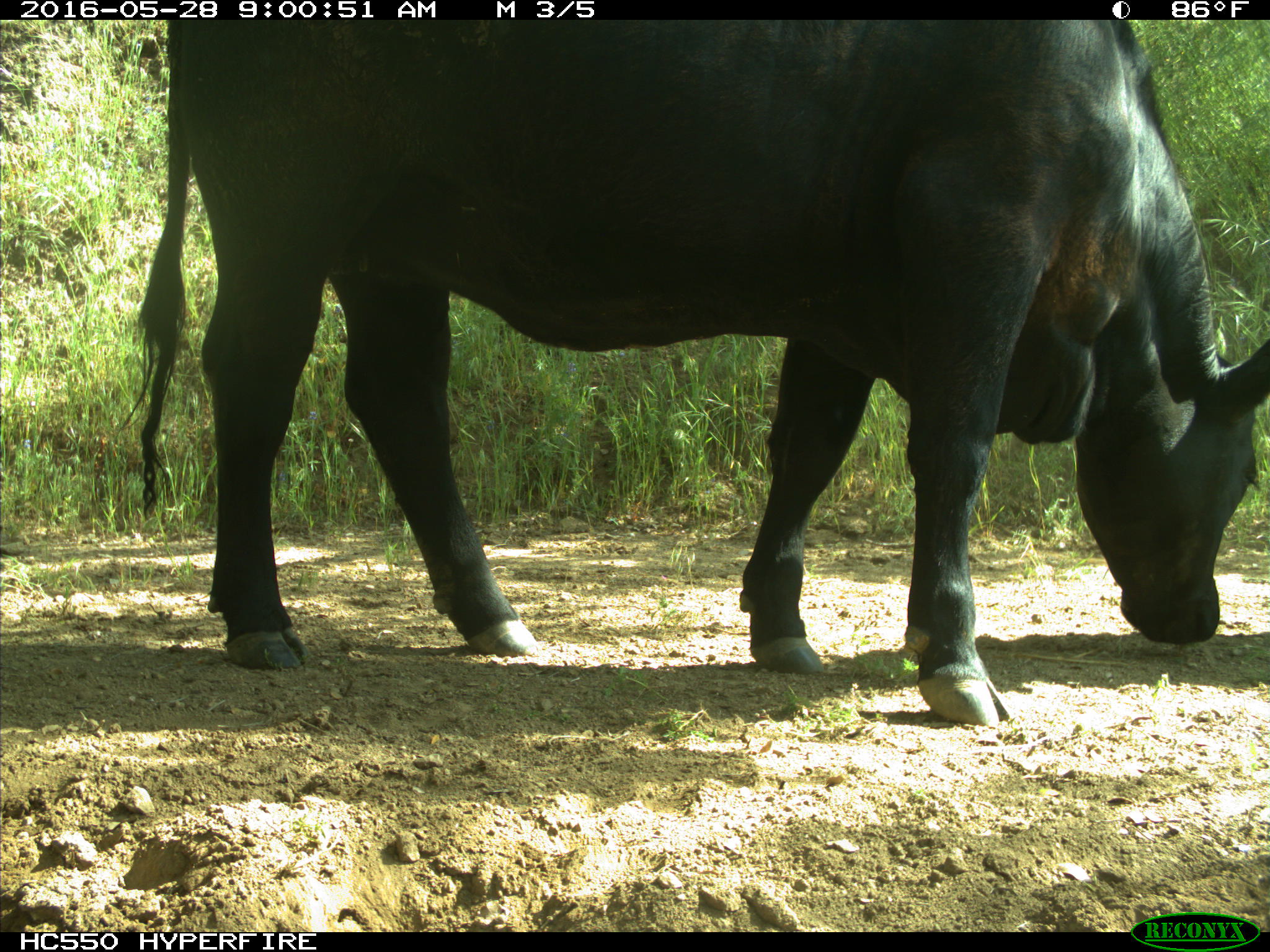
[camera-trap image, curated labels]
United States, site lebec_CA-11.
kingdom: Animalia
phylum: Chordata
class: Mammalia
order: Artiodactyla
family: Bovidae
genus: Bos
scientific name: Bos taurus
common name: domestic cow